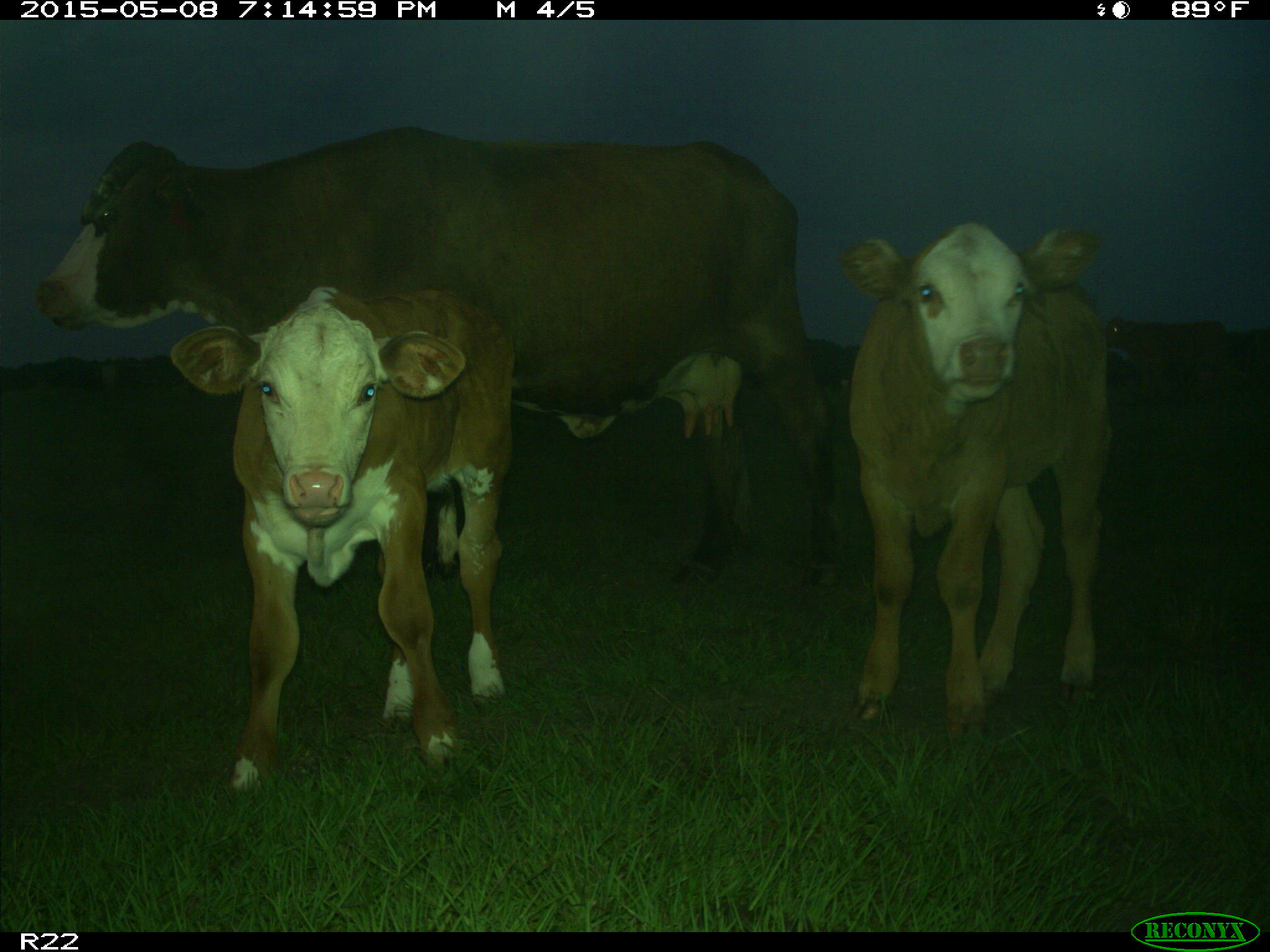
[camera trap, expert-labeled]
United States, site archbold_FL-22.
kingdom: Animalia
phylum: Chordata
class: Mammalia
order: Artiodactyla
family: Bovidae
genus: Bos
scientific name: Bos taurus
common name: domestic cow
Bos taurus (domestic cow).